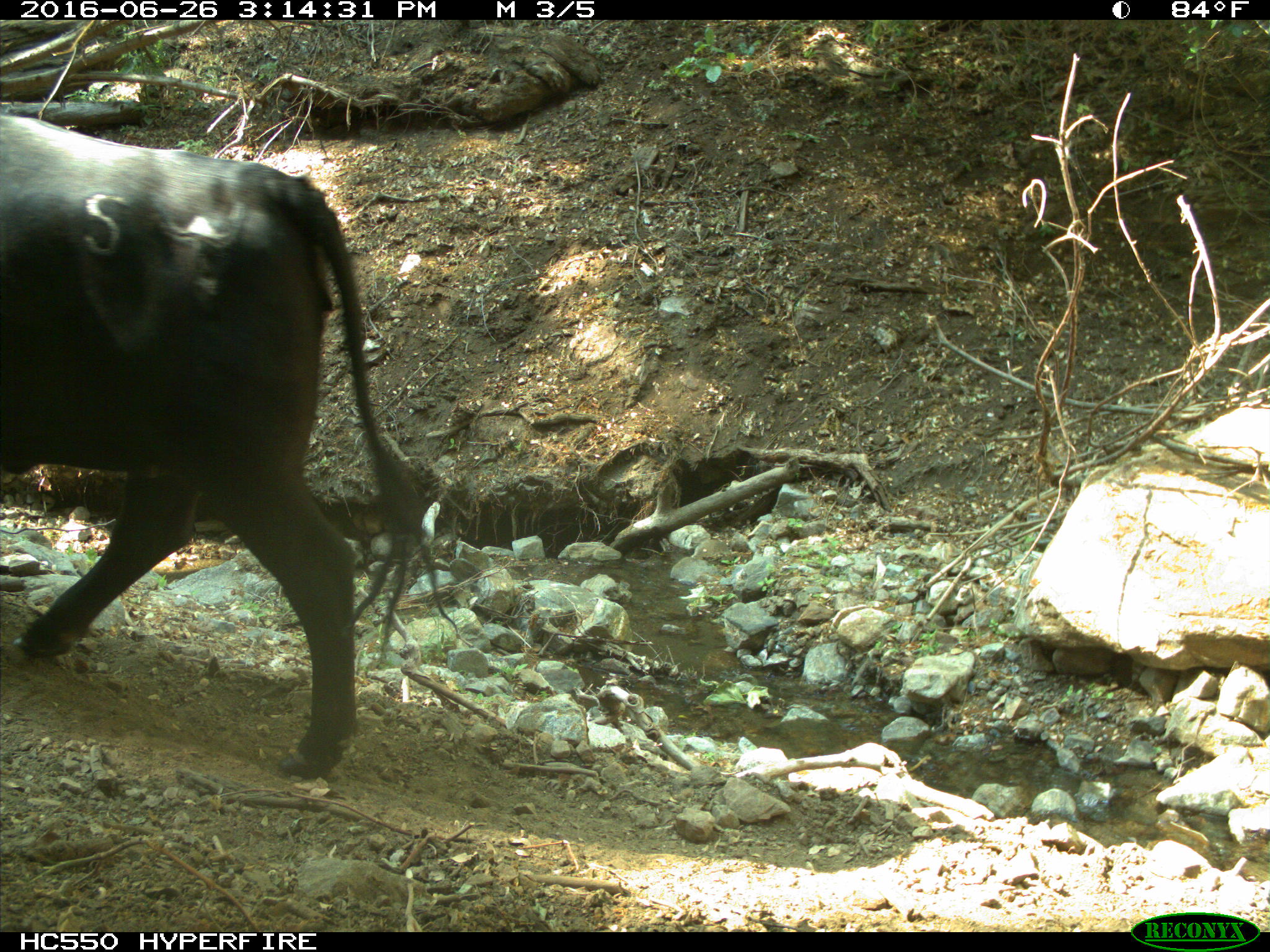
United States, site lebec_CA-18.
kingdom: Animalia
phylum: Chordata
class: Mammalia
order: Artiodactyla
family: Bovidae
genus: Bos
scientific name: Bos taurus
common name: domestic cow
Bos taurus (domestic cow).